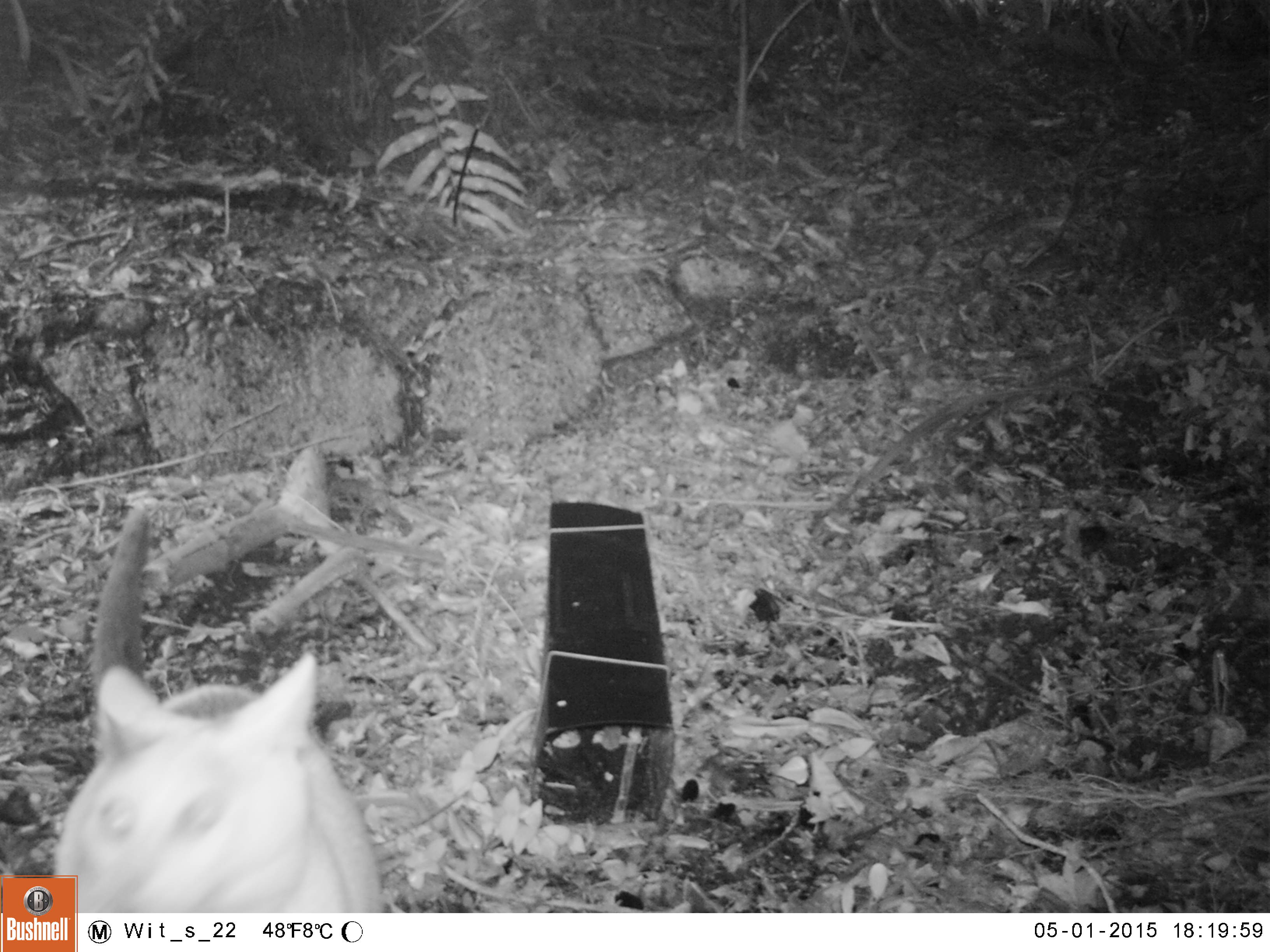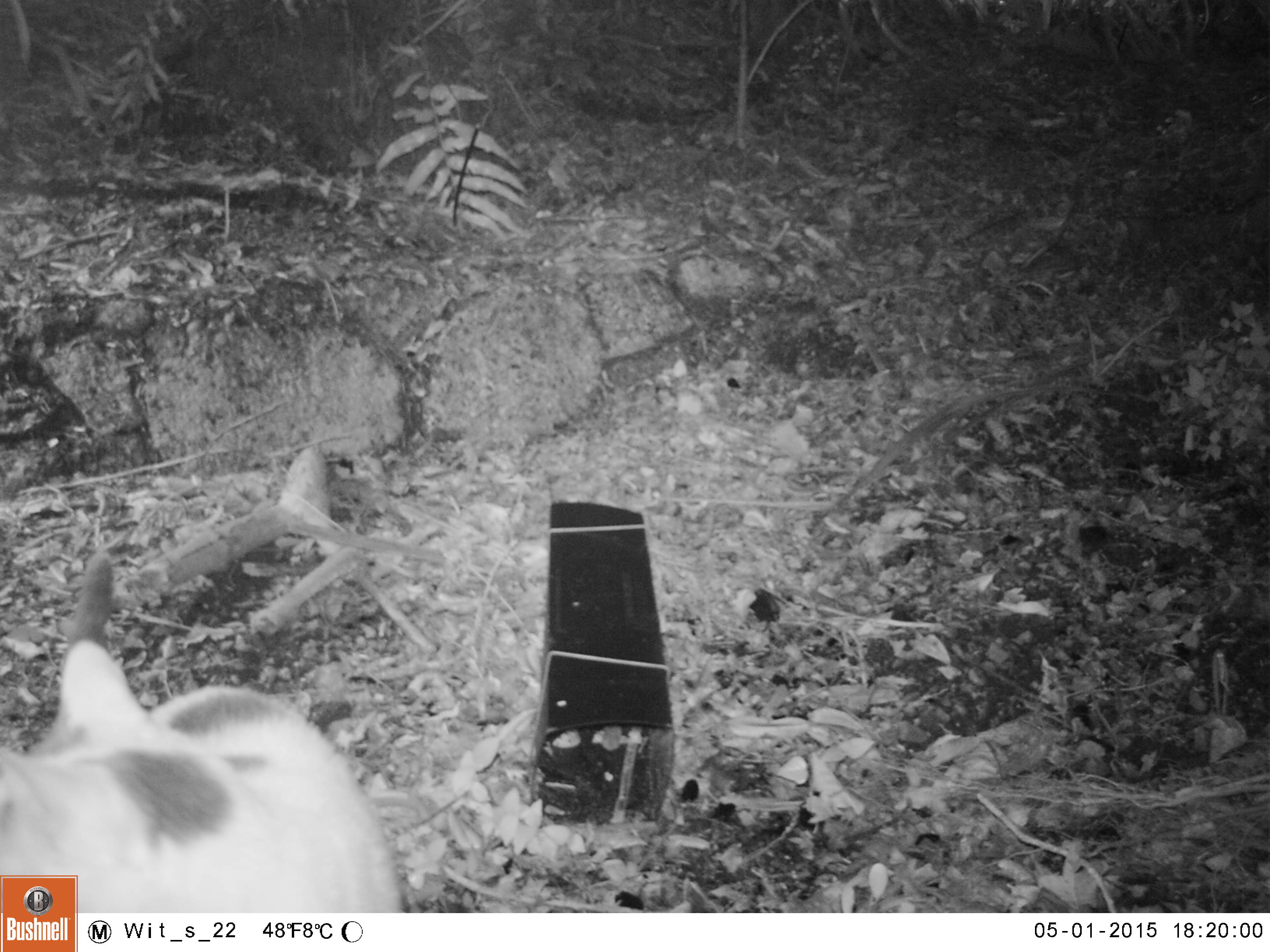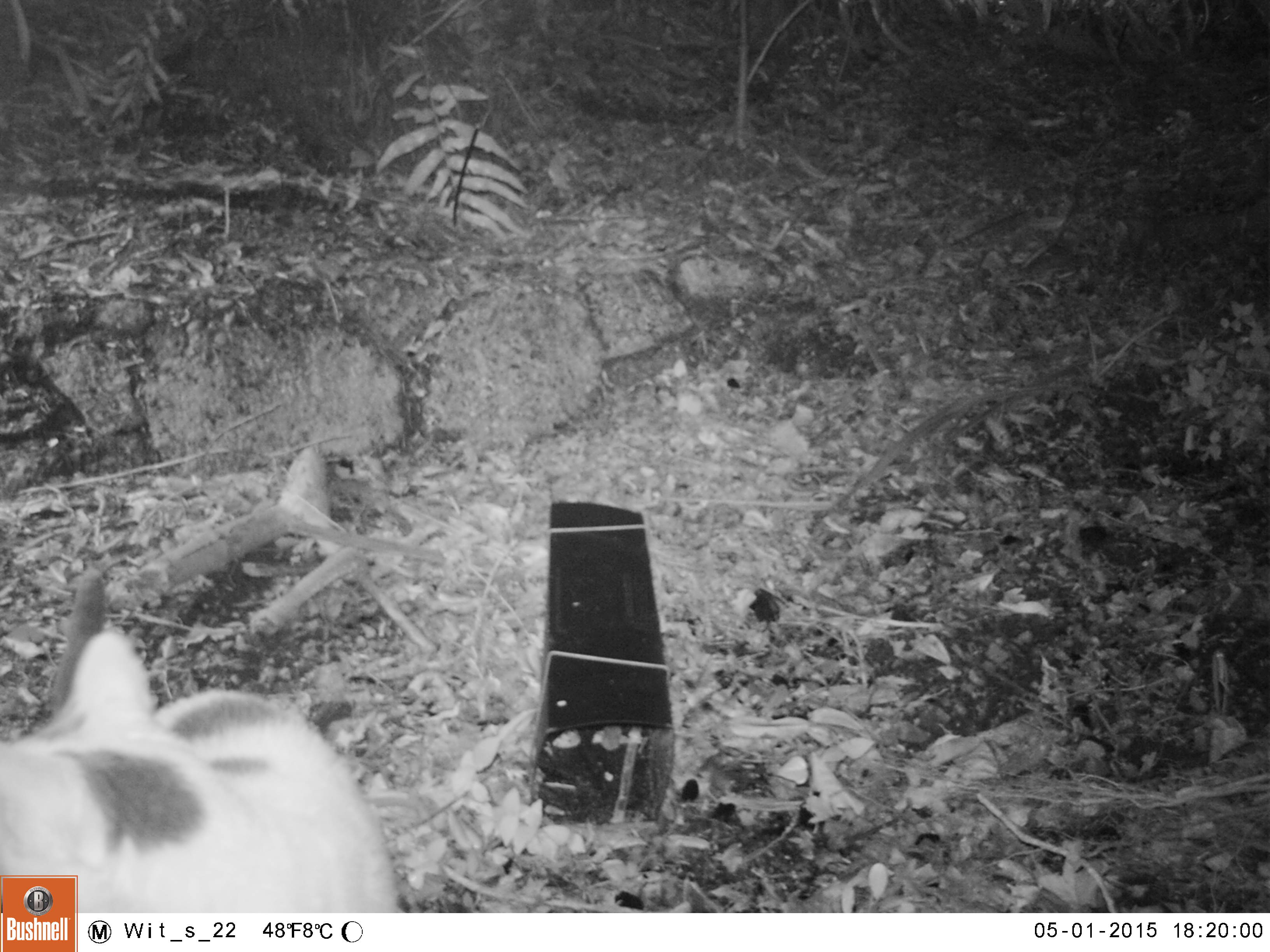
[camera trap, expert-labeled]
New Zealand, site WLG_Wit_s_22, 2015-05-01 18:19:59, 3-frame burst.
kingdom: Animalia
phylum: Chordata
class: Mammalia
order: Carnivora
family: Felidae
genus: Felis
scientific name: Felis catus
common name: domestic cat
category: cat